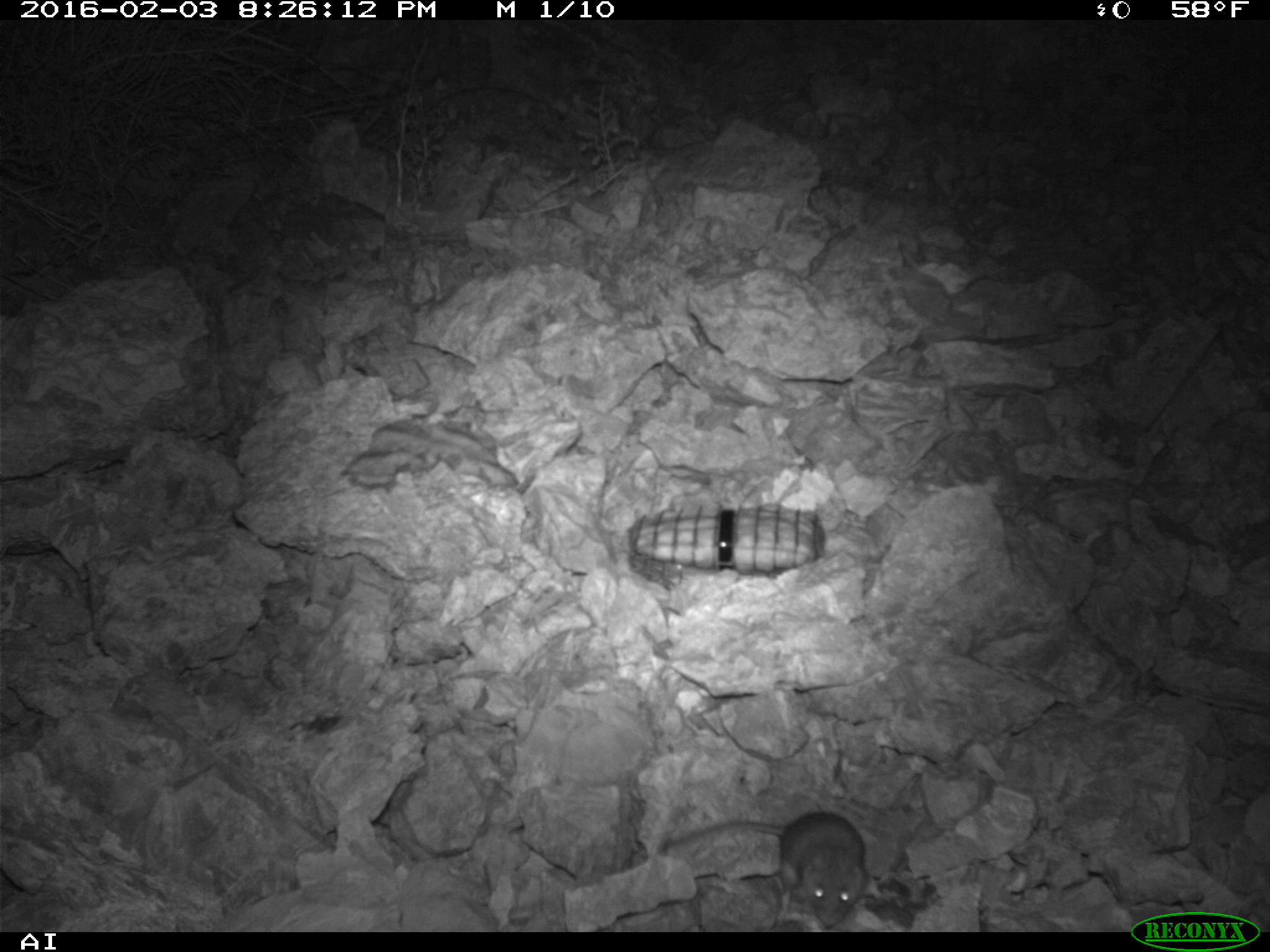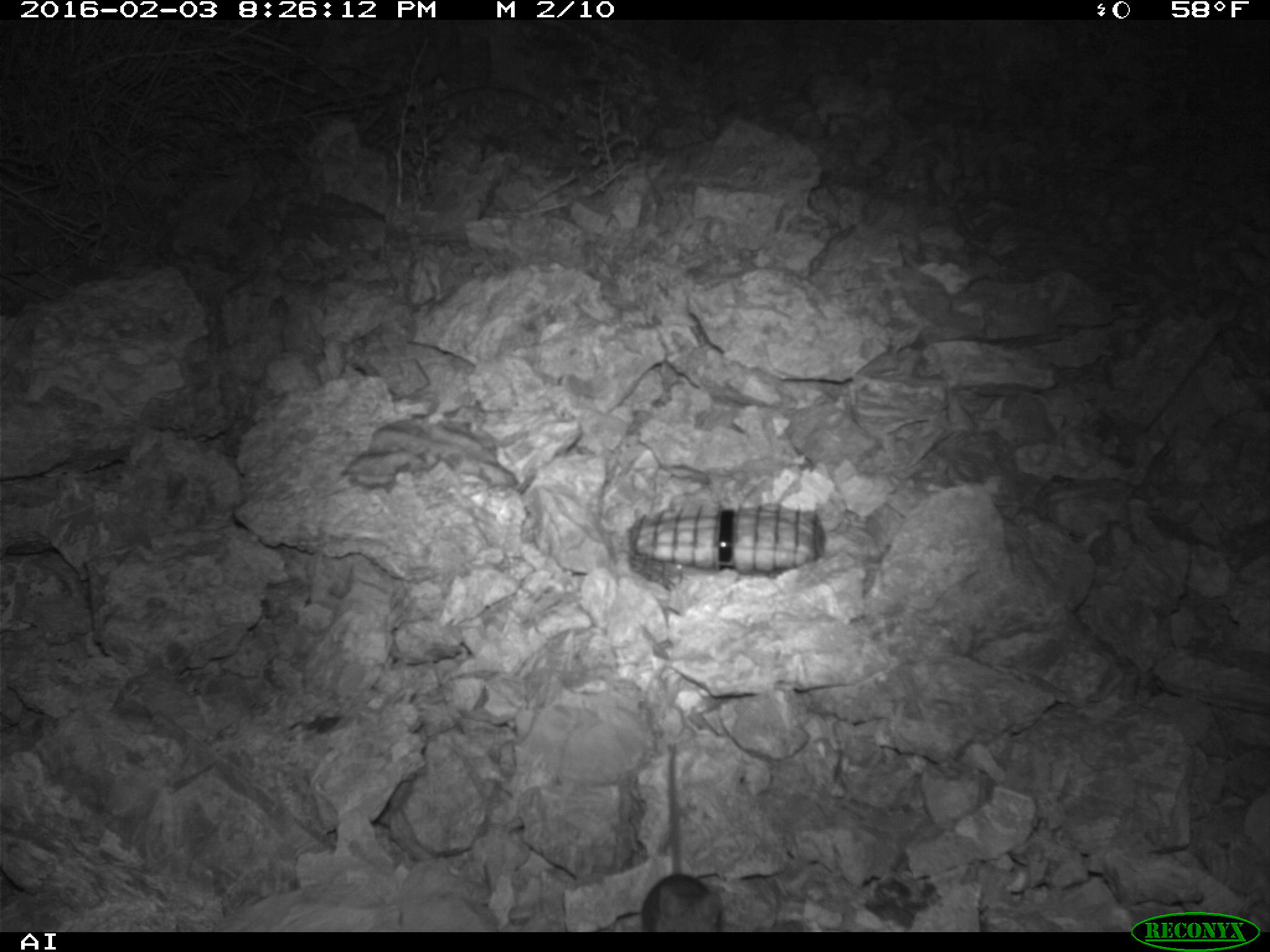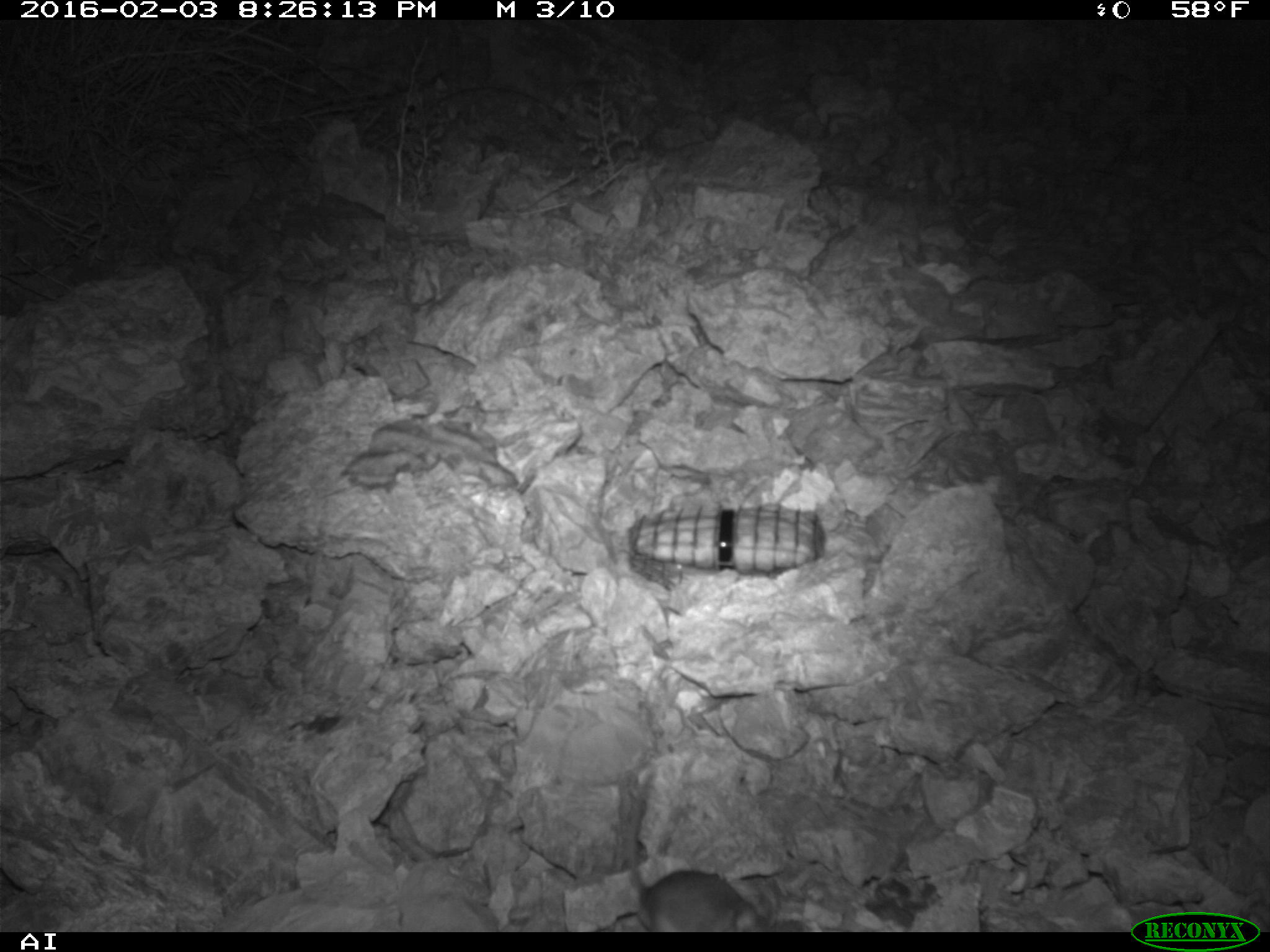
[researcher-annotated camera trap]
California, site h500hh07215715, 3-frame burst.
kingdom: Animalia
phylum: Chordata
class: Mammalia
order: Rodentia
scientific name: Rodentia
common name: rodent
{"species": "rodent (Rodentia)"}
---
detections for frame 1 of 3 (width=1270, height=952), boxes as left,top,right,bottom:
rodent: 654,811,871,927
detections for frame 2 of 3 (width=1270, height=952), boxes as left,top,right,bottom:
rodent: 641,741,721,932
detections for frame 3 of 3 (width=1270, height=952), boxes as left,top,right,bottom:
rodent: 628,771,774,931